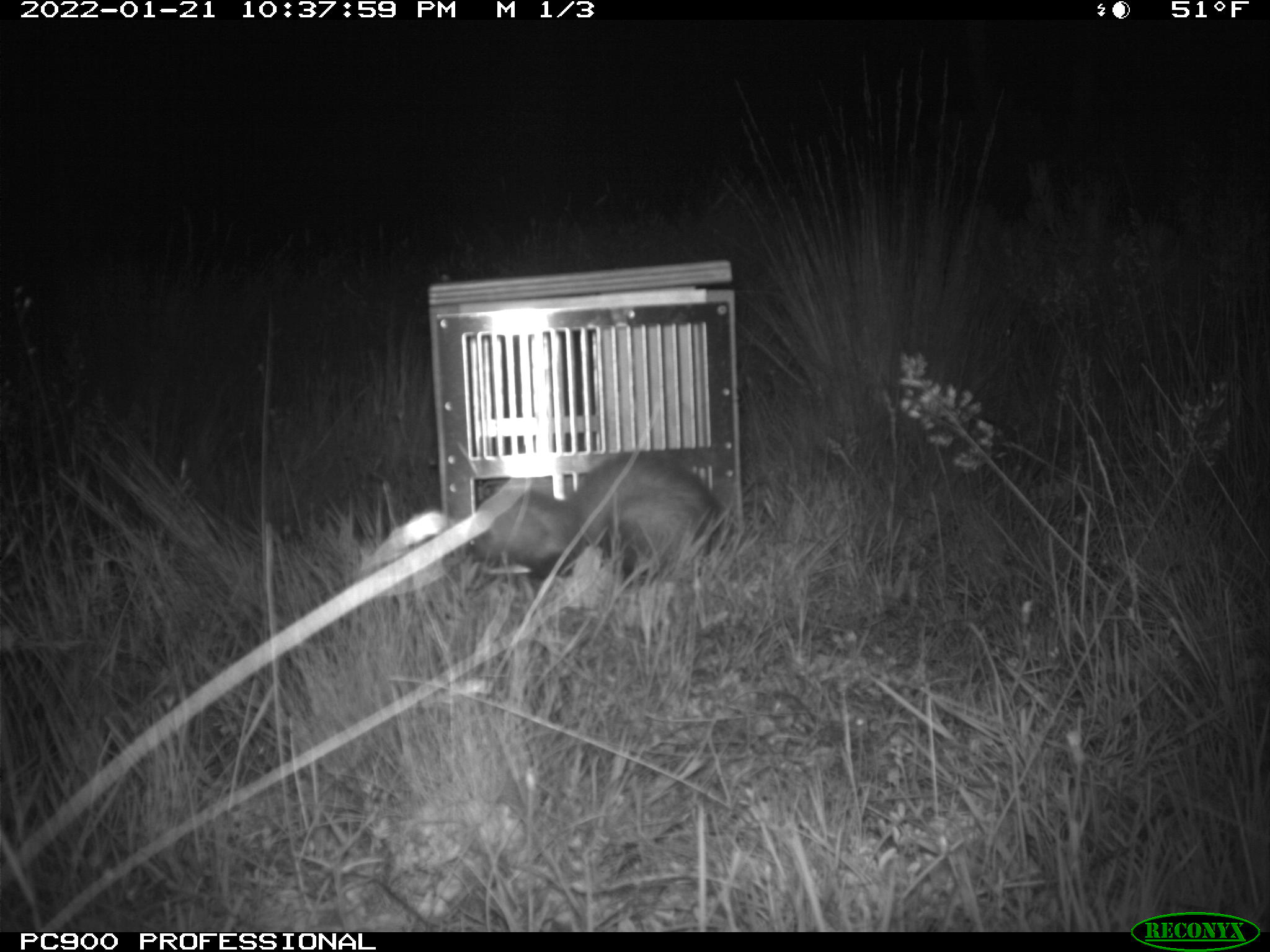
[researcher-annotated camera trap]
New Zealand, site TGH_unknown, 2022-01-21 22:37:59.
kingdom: Animalia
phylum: Chordata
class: Mammalia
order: Carnivora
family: Mustelidae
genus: Mustela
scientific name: Mustela furo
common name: ferret